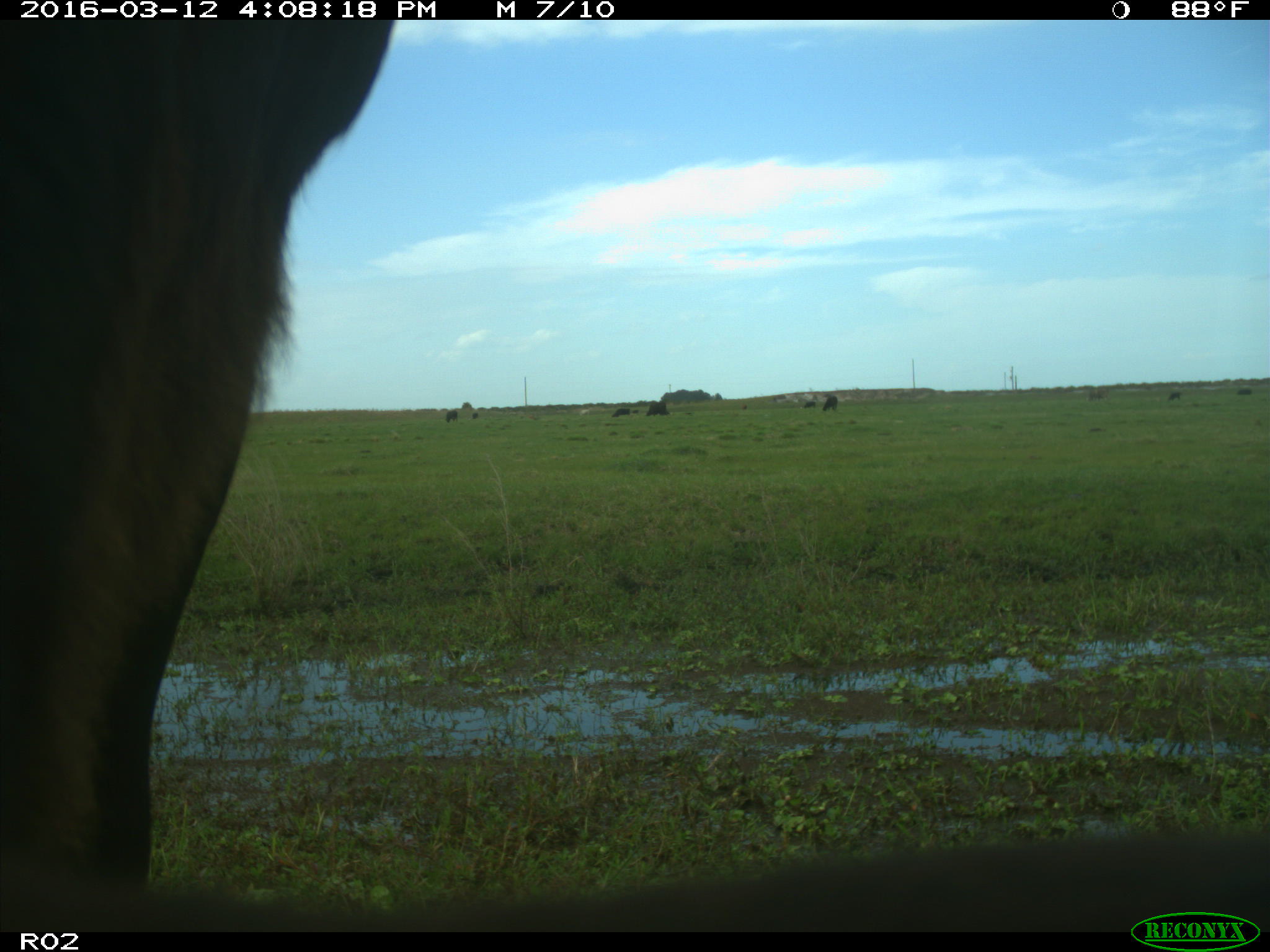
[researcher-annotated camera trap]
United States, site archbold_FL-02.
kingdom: Animalia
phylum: Chordata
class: Mammalia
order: Artiodactyla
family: Bovidae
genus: Bos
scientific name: Bos taurus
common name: domestic cow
Bos taurus (domestic cow).